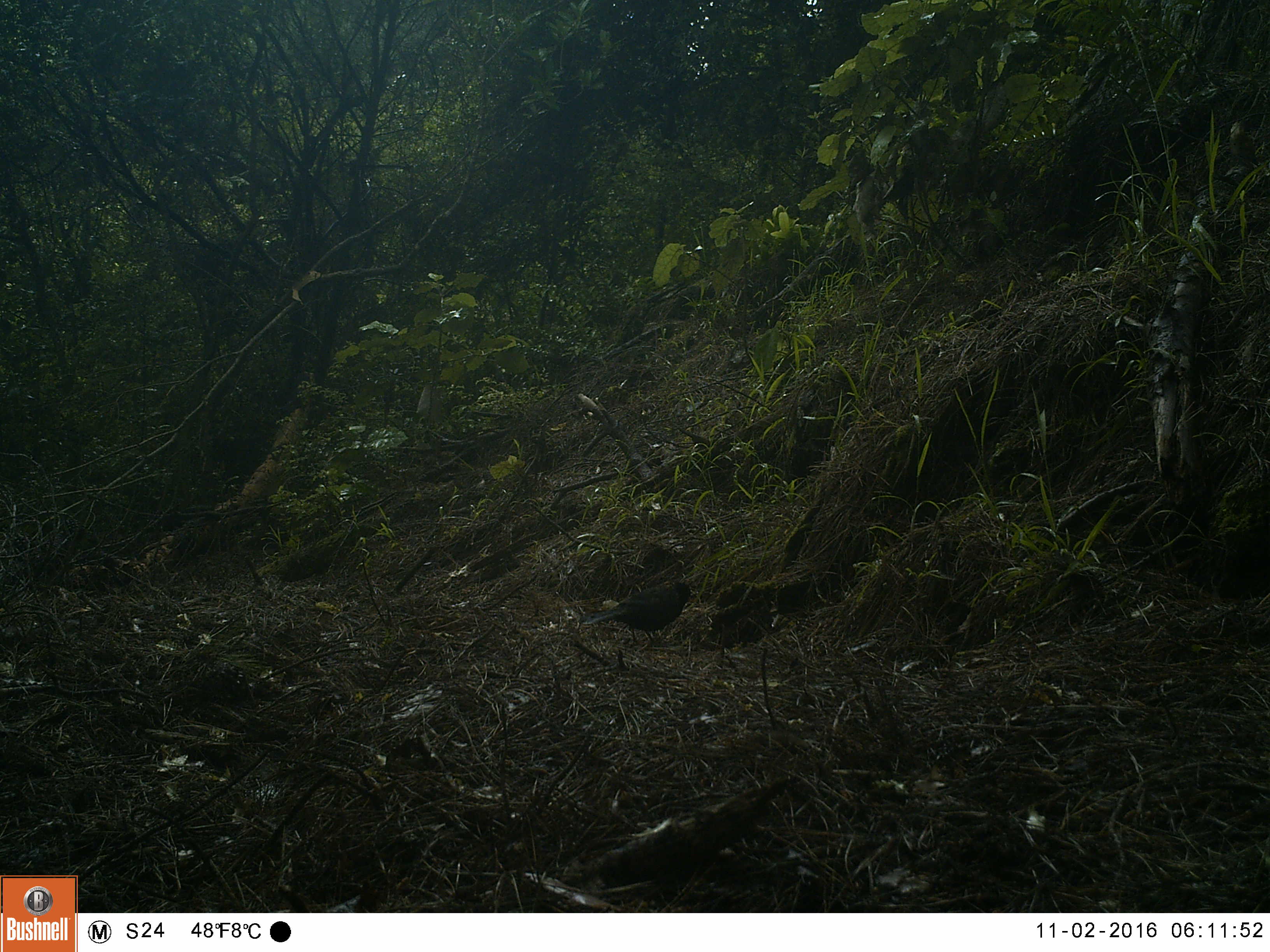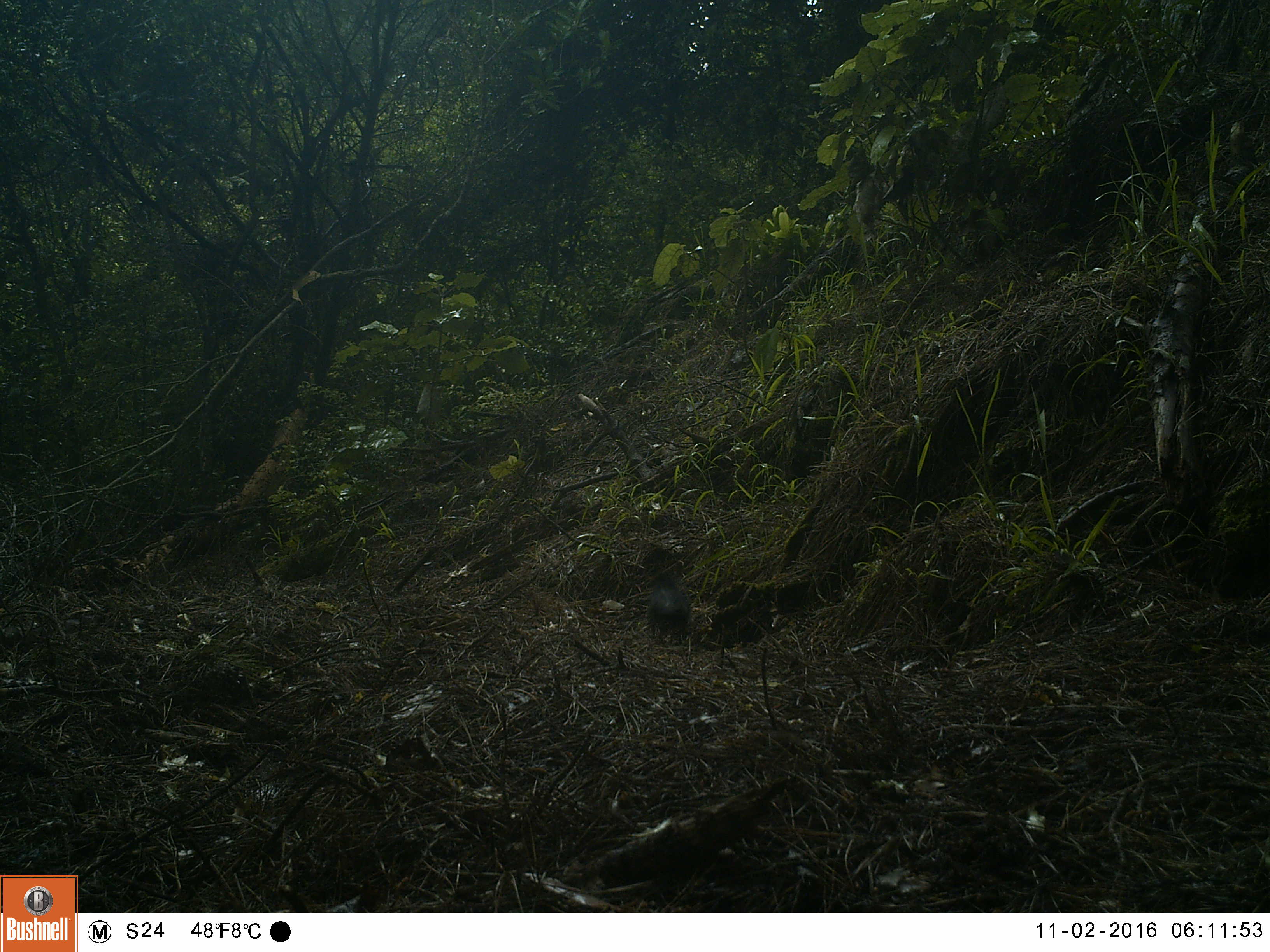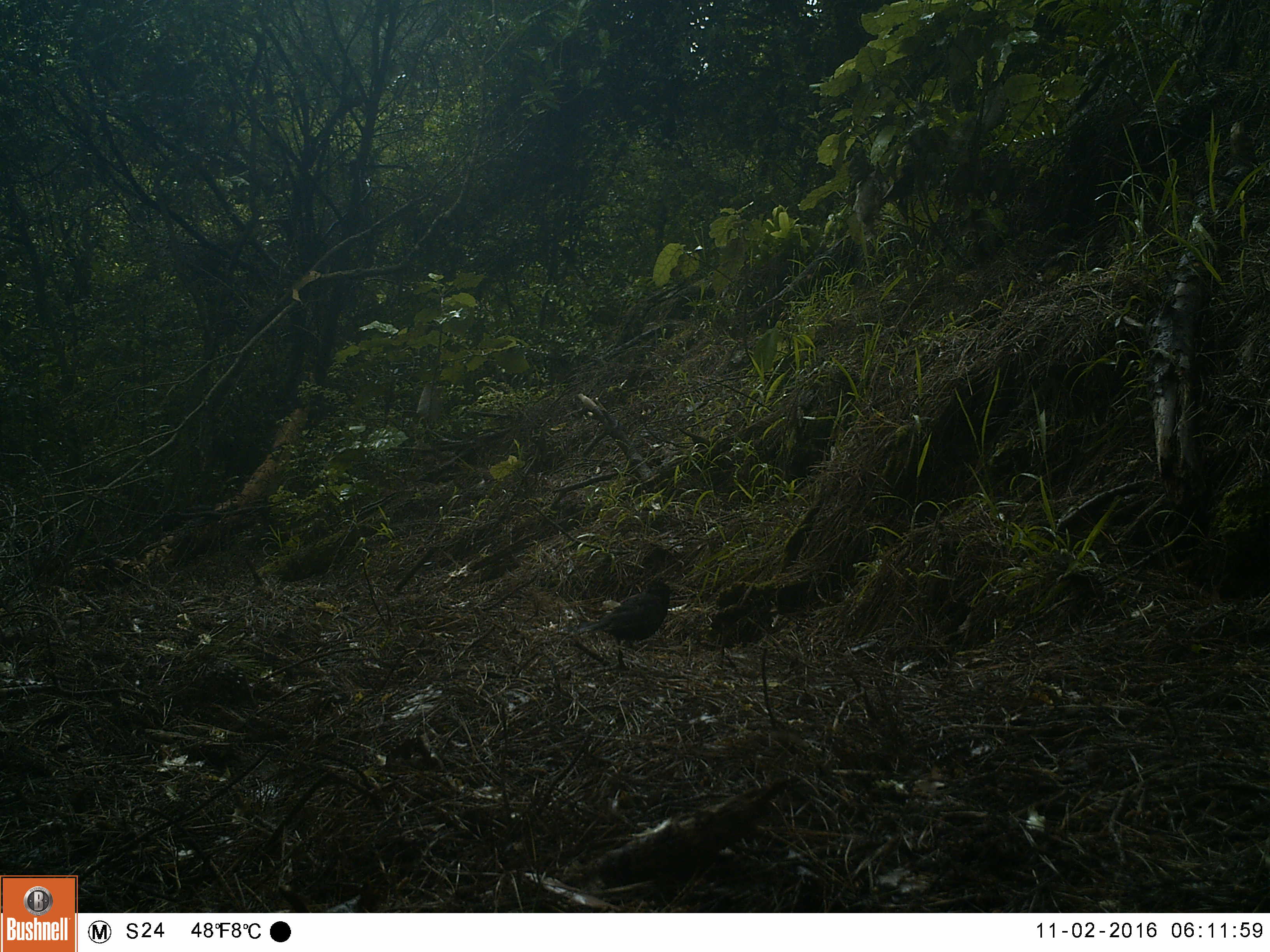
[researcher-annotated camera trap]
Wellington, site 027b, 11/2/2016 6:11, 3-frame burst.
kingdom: Animalia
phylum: Chordata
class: Aves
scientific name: Aves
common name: bird